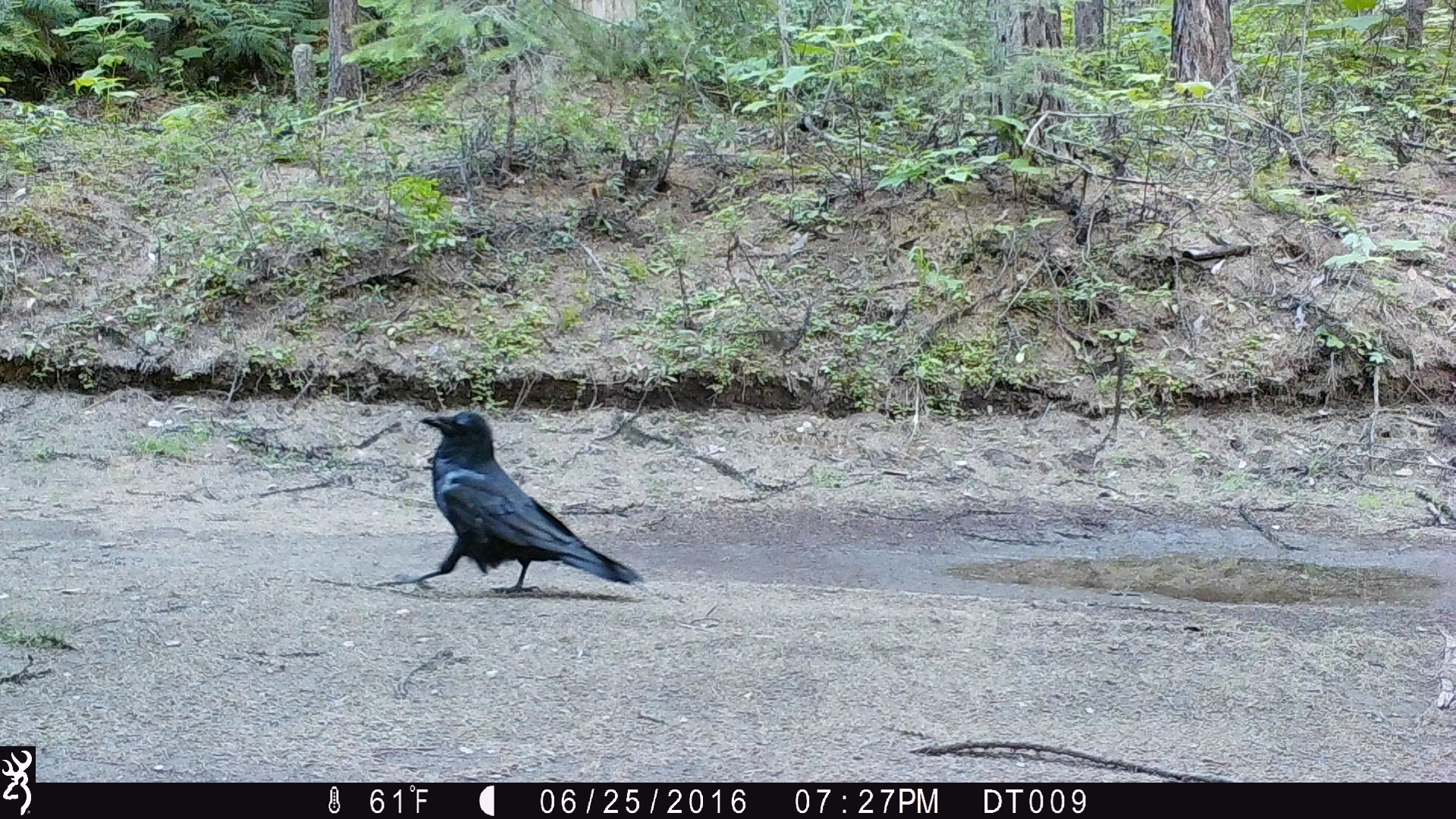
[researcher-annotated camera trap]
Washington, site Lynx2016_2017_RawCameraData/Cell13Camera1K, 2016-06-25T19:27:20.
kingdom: Animalia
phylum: Chordata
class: Aves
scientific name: Aves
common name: birds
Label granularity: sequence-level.